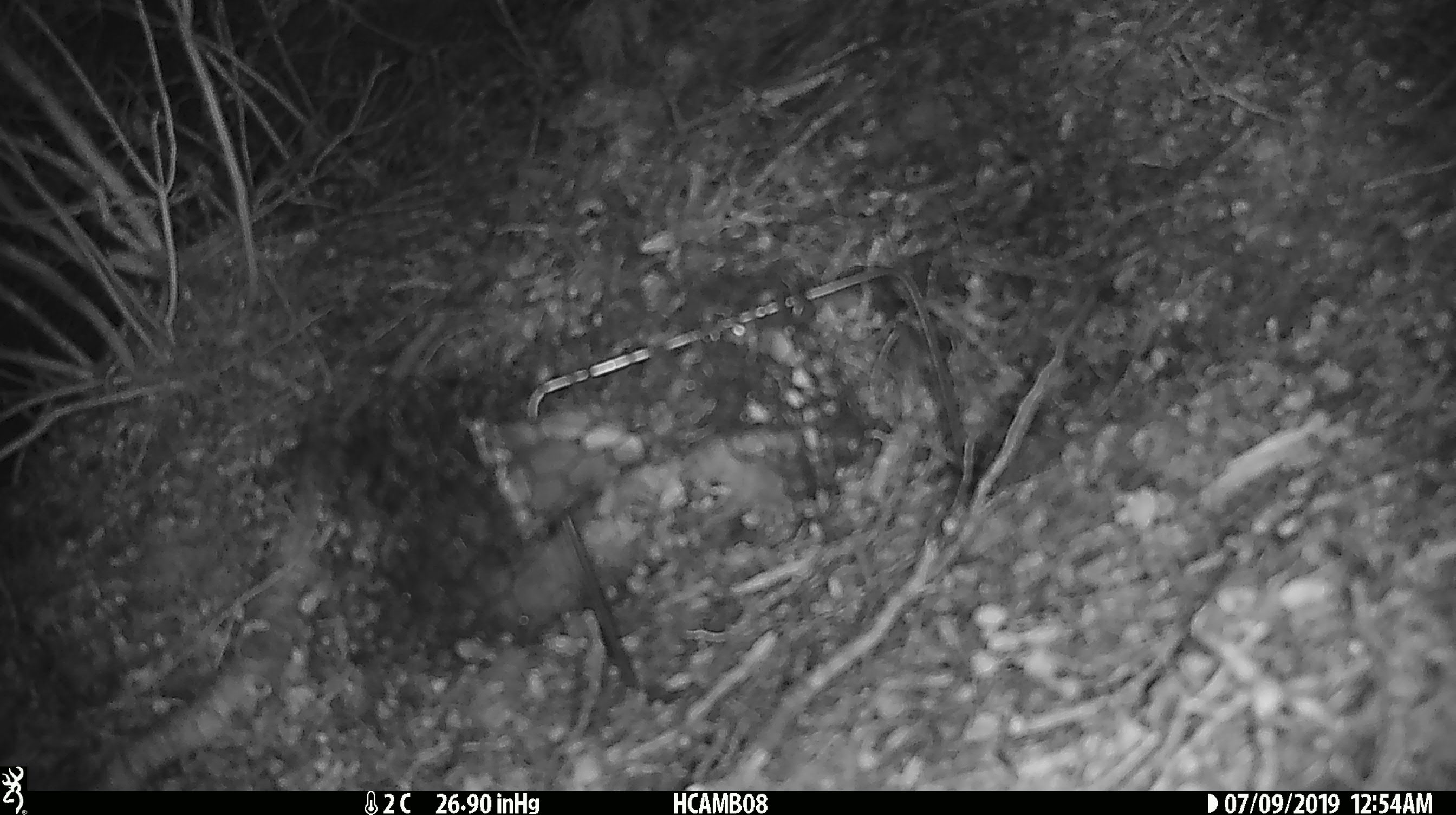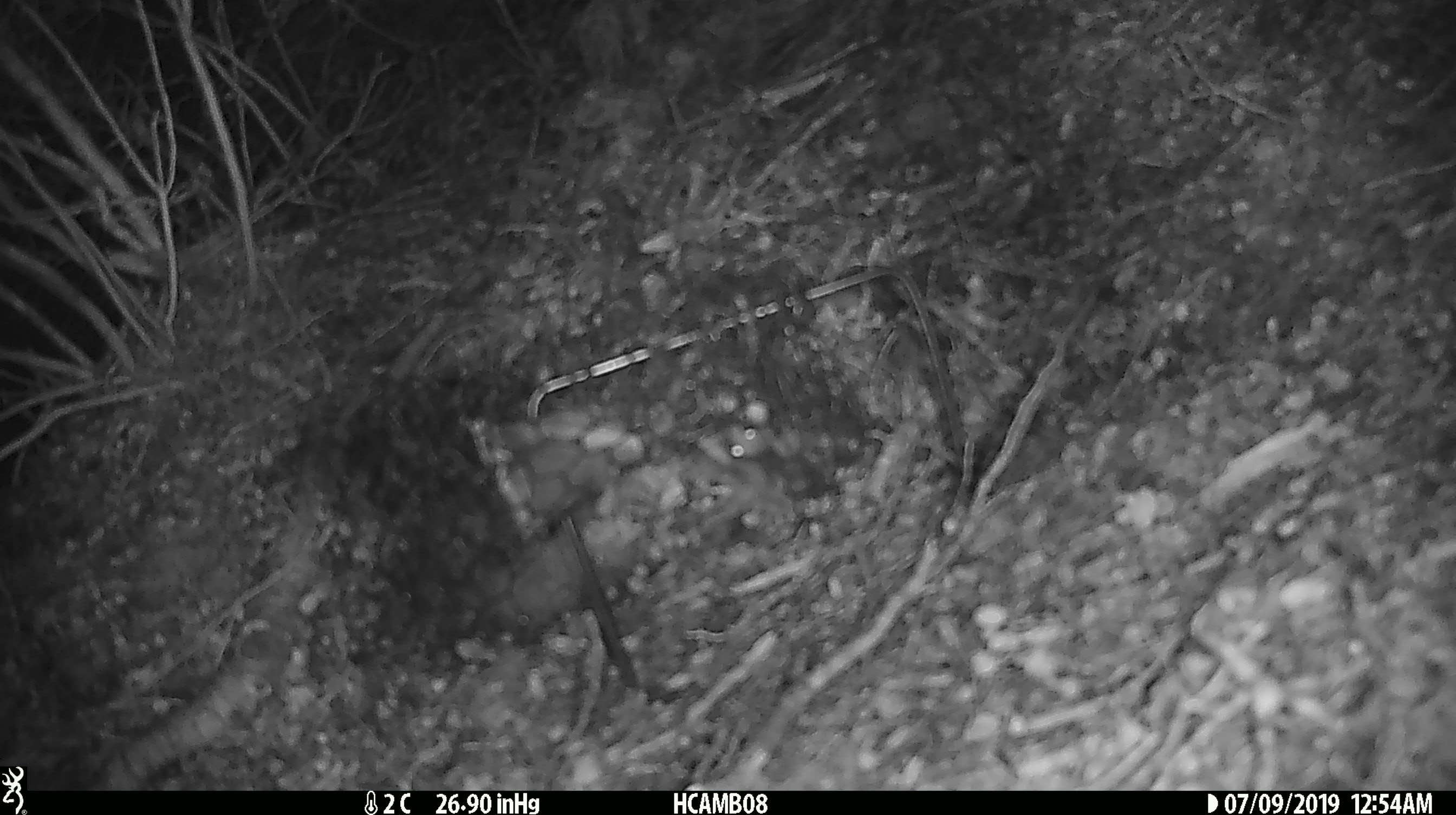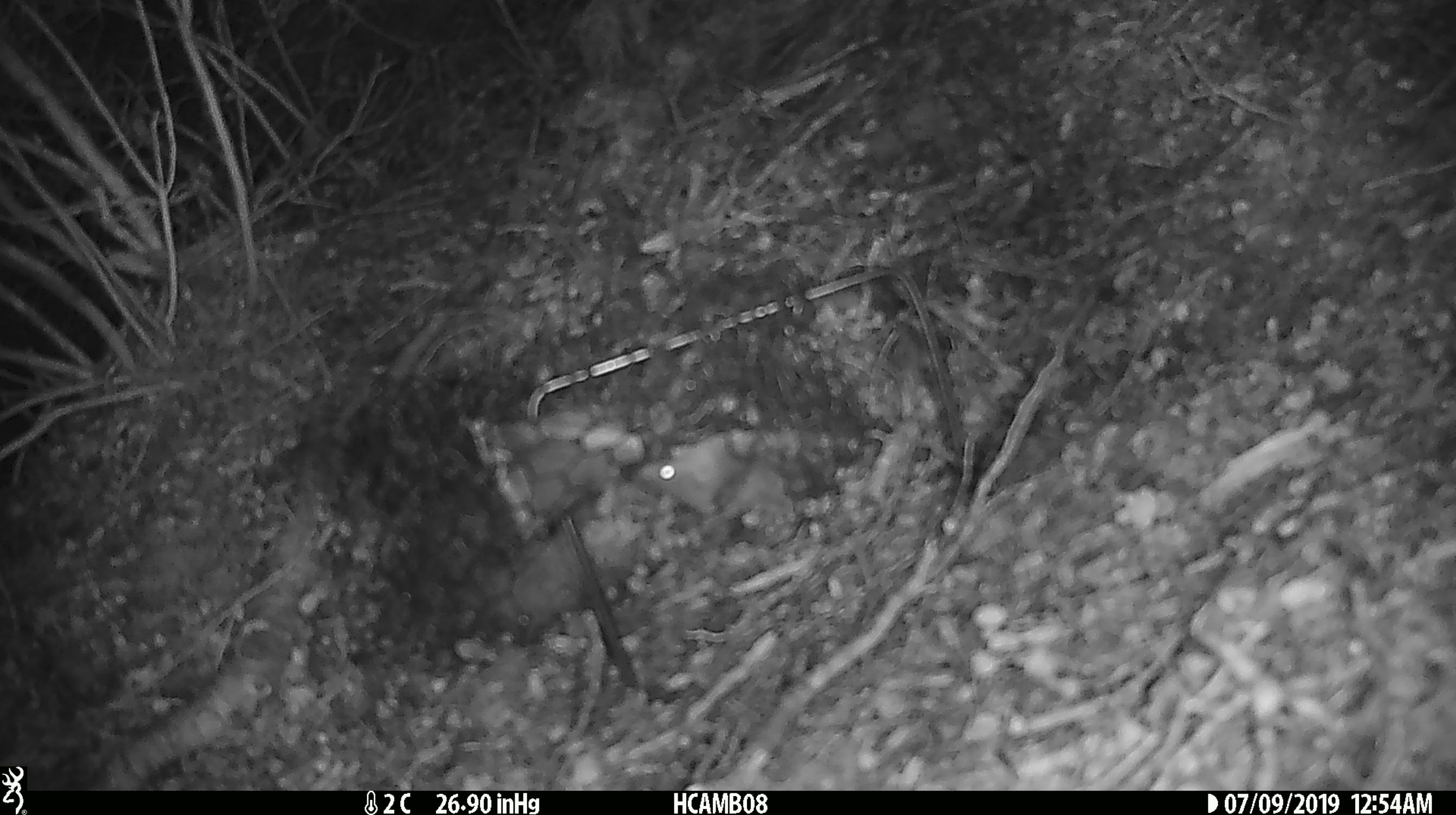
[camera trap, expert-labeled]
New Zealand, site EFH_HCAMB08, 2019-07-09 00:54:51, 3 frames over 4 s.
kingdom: Animalia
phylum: Chordata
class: Mammalia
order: Rodentia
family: Muridae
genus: Mus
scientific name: Mus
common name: mouse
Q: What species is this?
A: Mouse (Mus).